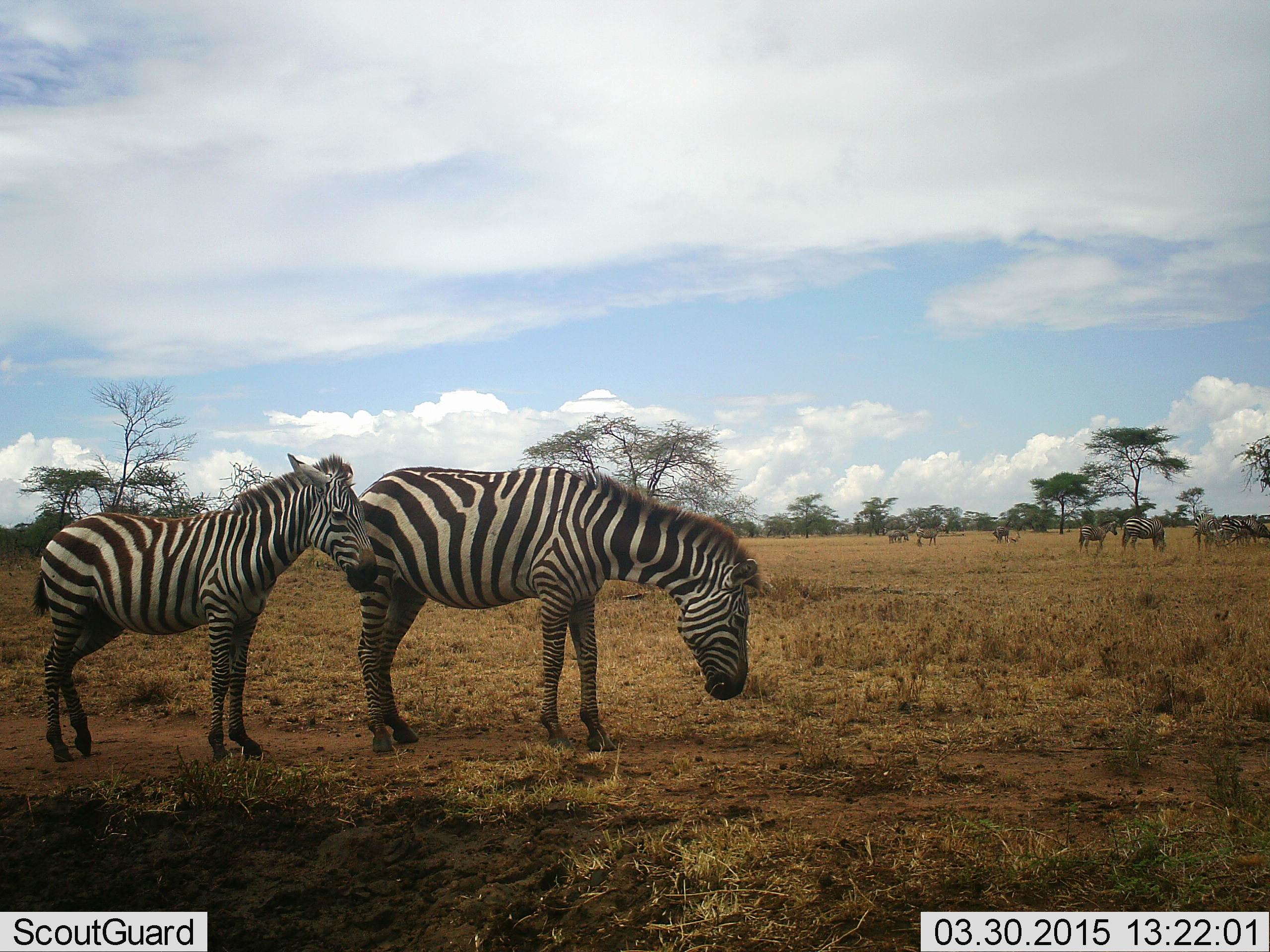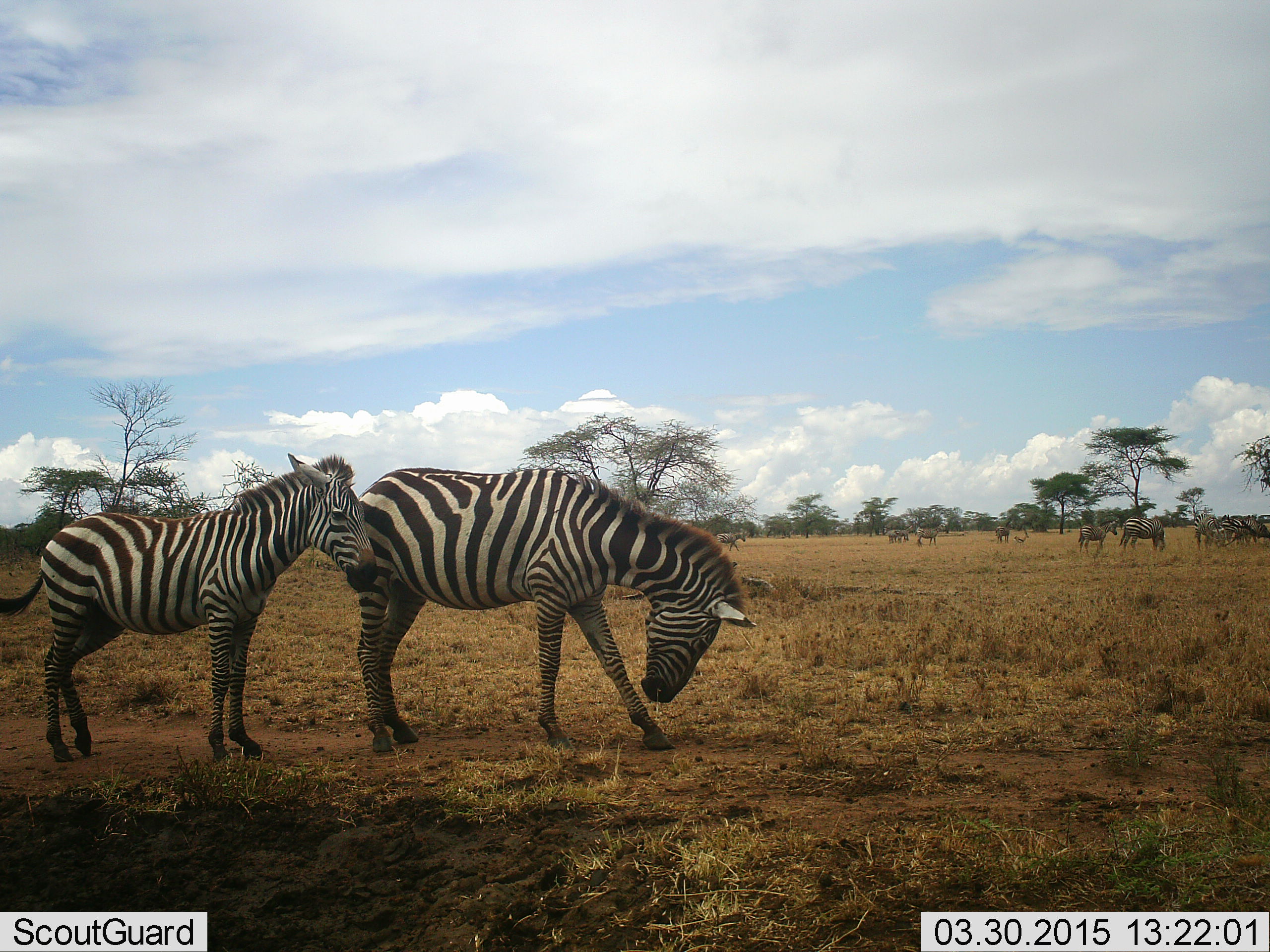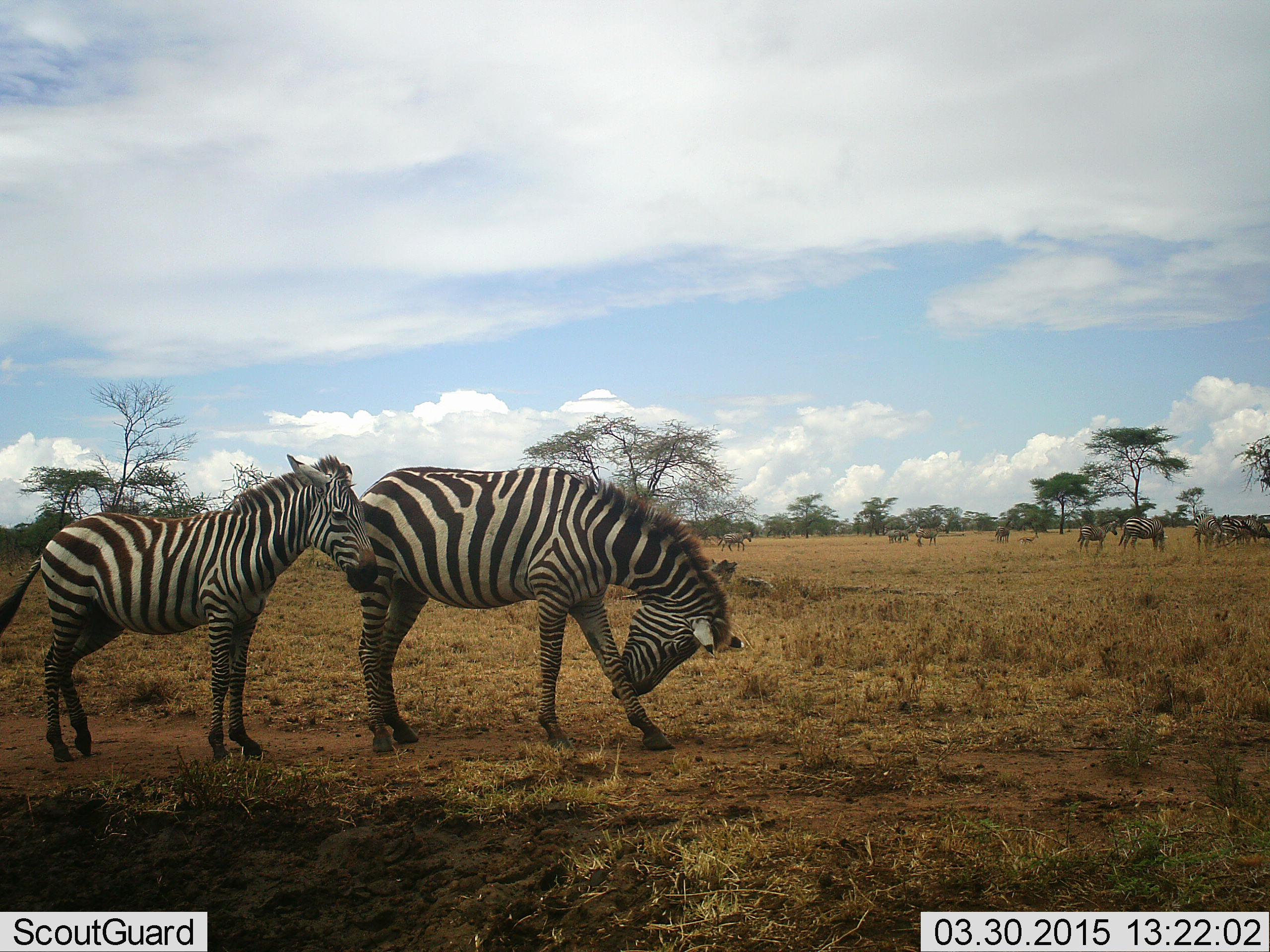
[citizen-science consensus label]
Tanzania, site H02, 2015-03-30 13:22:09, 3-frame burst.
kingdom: Animalia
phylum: Chordata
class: Mammalia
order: Perissodactyla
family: Equidae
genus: Equus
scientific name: Equus quagga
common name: plains zebra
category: zebra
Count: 2.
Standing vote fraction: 92%.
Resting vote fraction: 0%.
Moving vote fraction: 25%.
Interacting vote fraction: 8%.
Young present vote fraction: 75%.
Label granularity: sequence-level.